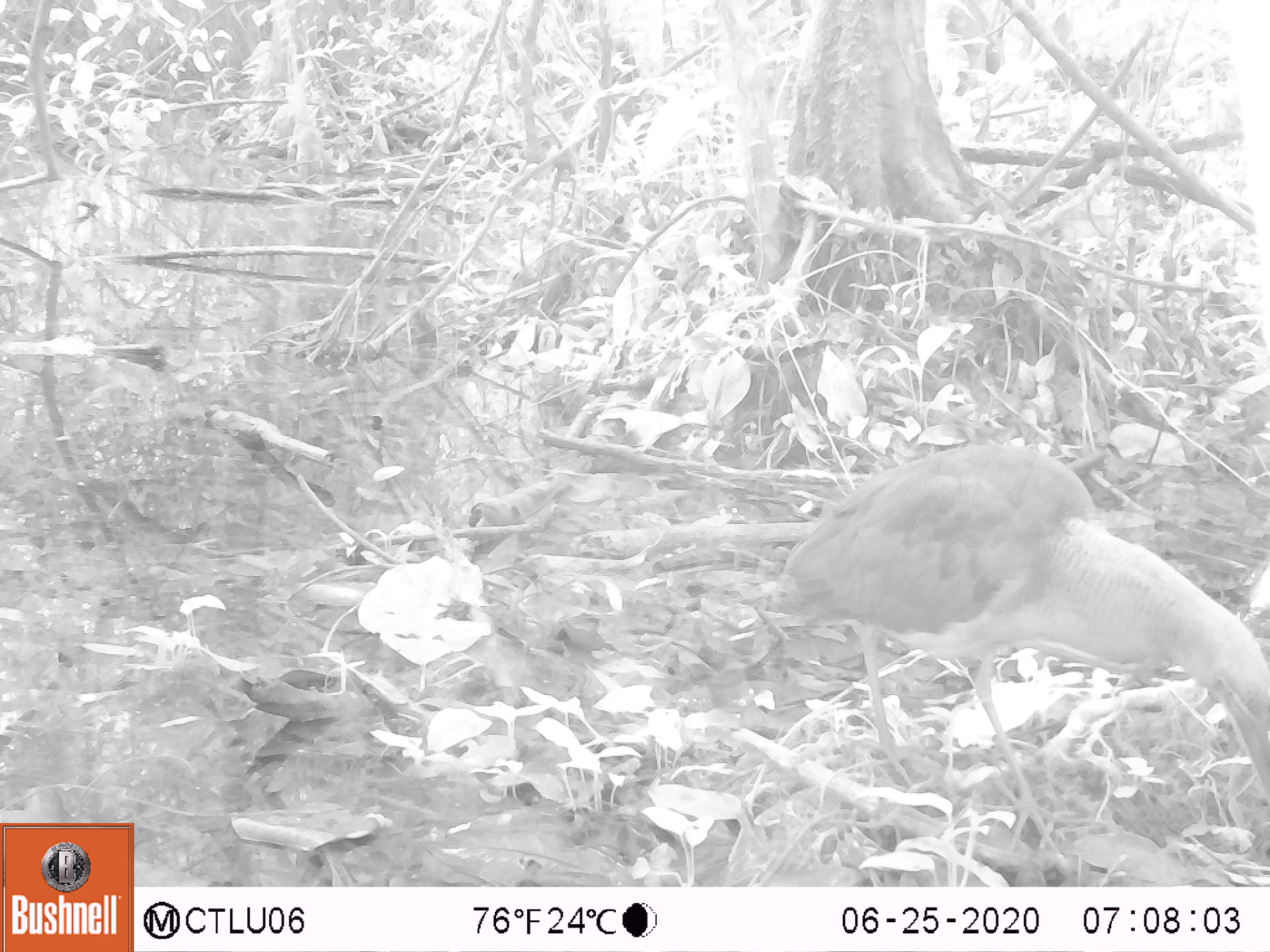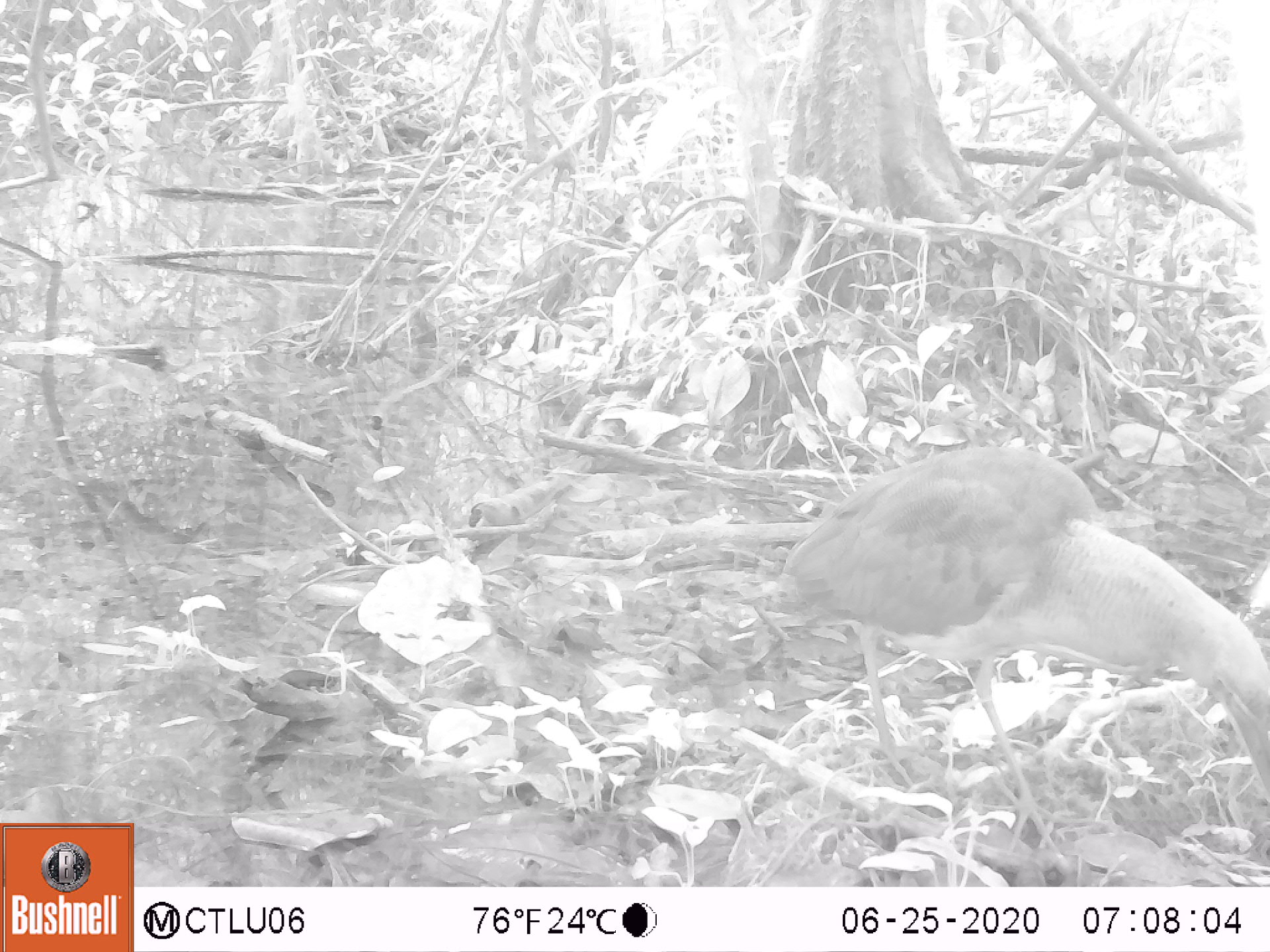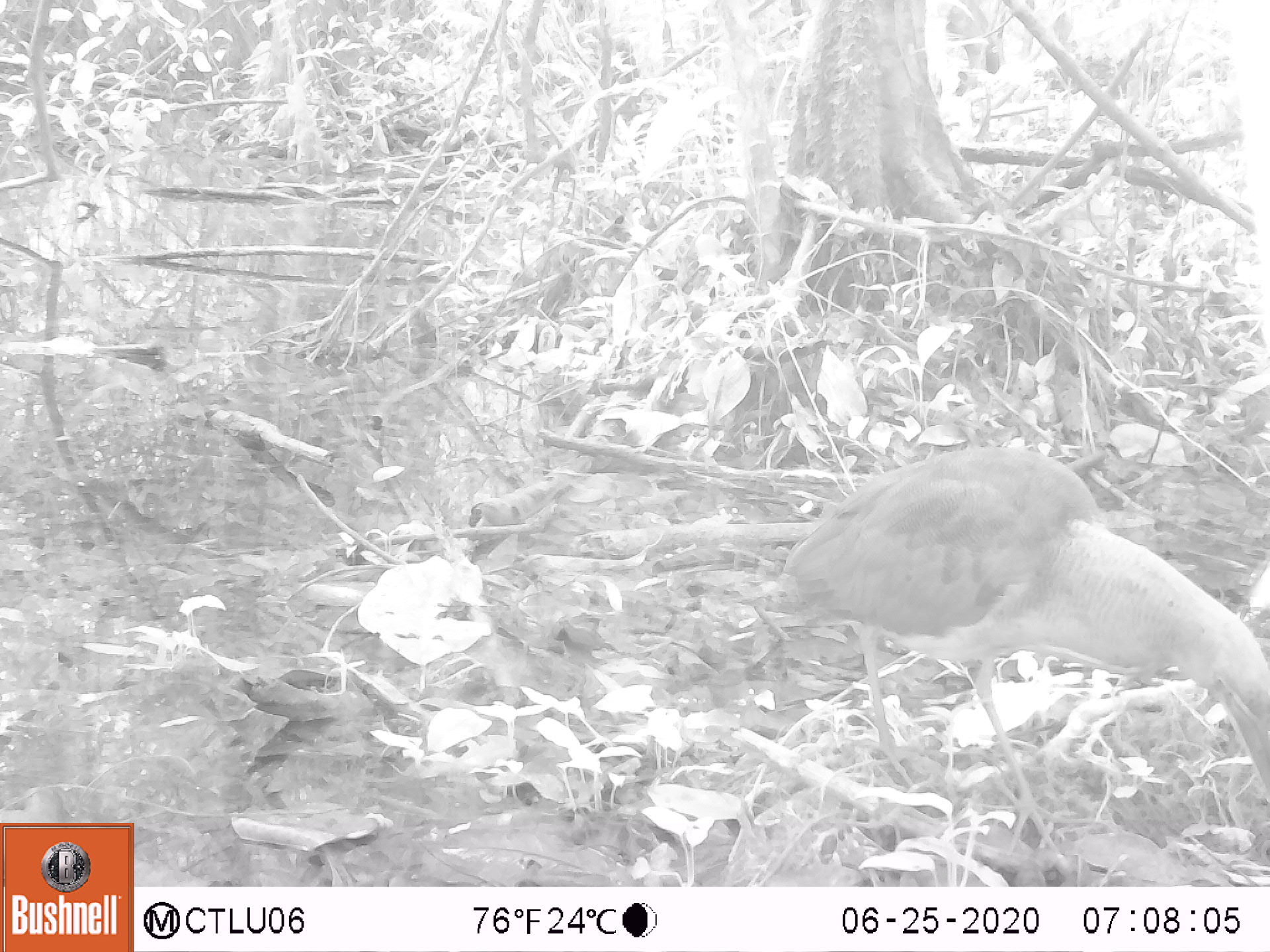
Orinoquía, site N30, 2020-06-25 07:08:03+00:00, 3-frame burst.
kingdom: Animalia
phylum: Chordata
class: Aves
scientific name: Aves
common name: bird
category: unknown bird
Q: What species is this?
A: Unknown bird (bird) (Aves).